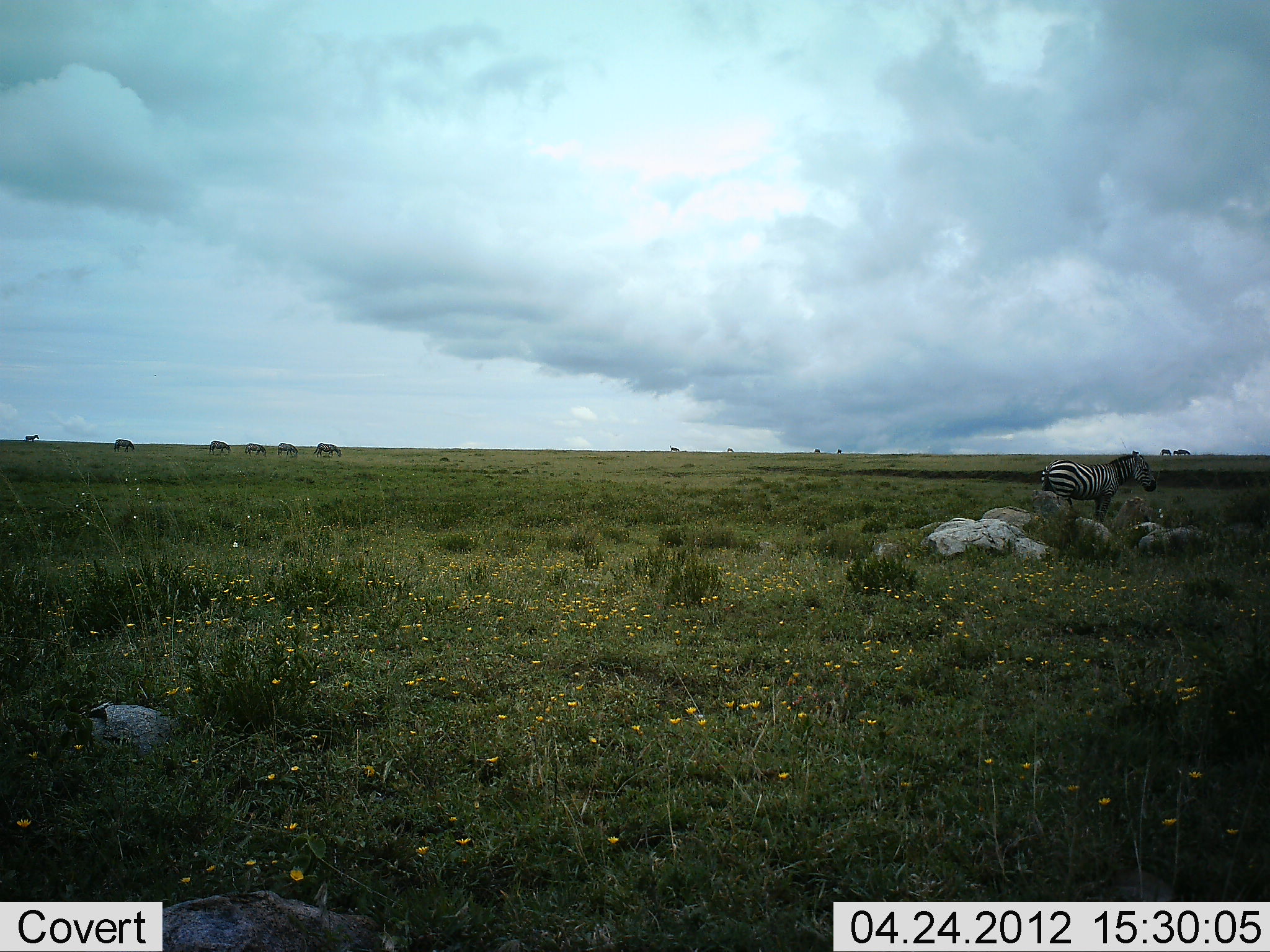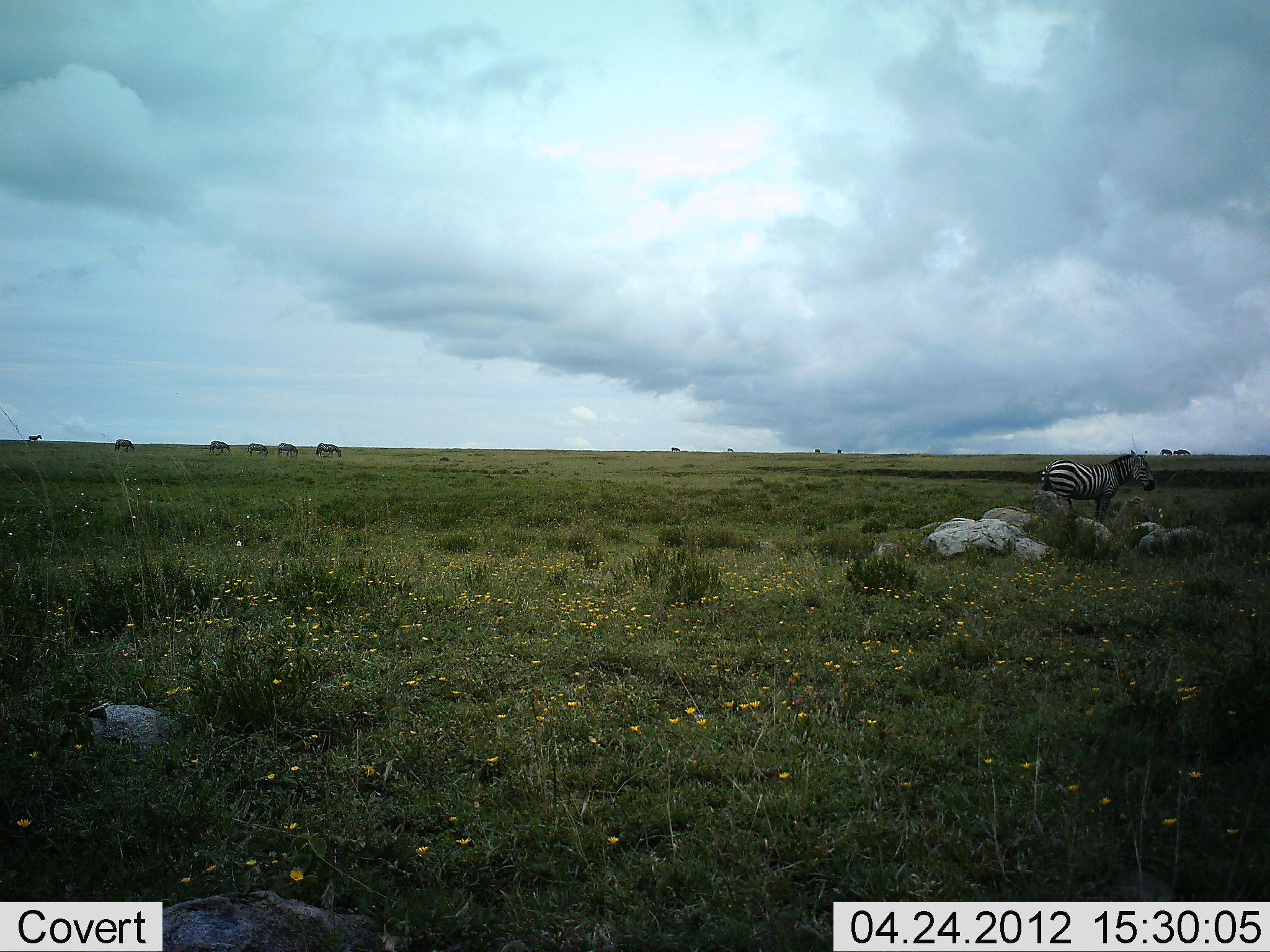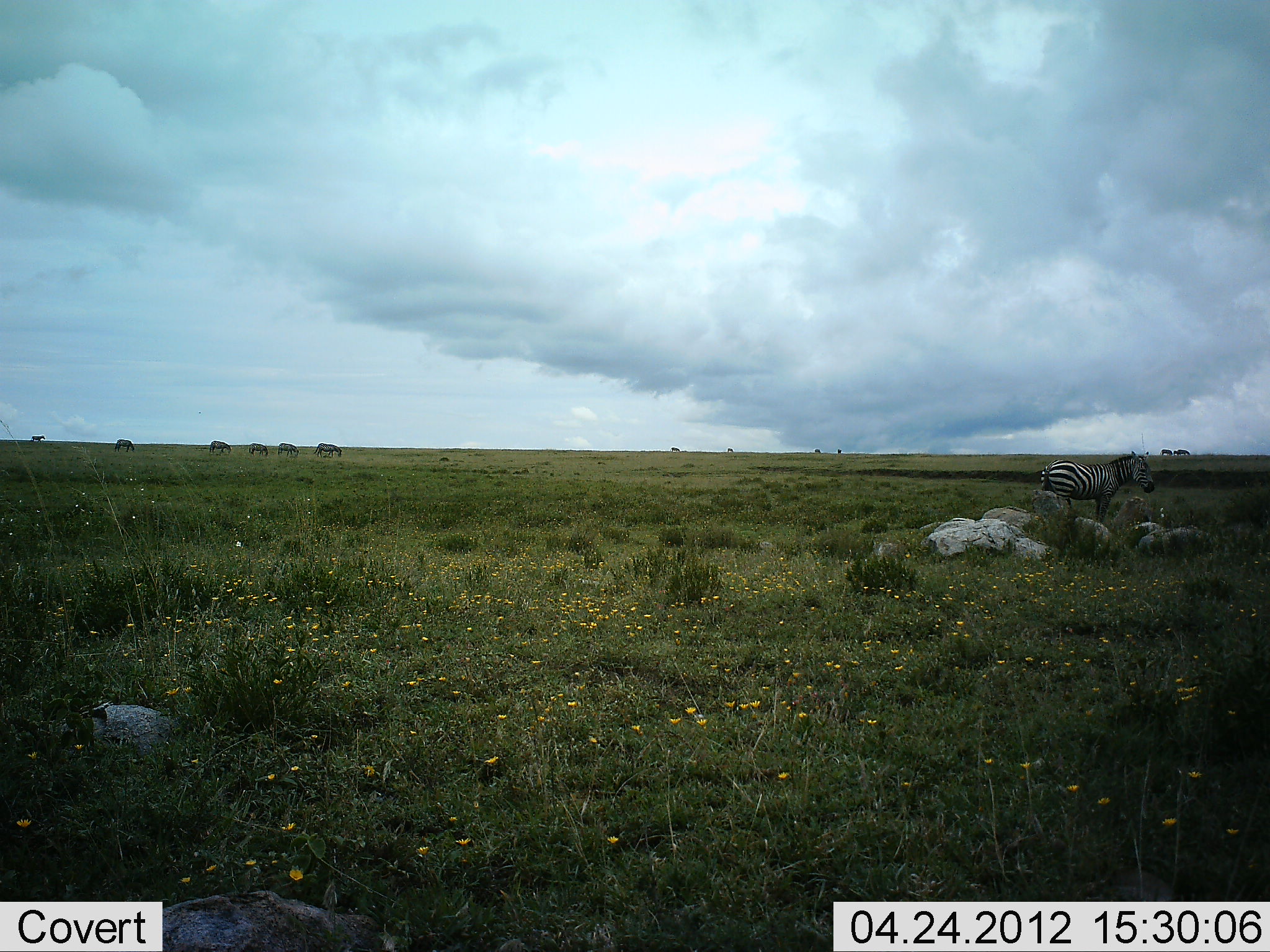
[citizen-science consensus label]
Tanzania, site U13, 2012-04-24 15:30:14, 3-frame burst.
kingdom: Animalia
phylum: Chordata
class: Mammalia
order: Perissodactyla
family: Equidae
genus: Equus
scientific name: Equus quagga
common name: plains zebra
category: zebra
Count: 6.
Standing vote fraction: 95%.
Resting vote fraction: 0%.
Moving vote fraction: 5%.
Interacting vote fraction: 0%.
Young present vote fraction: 0%.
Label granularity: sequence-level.